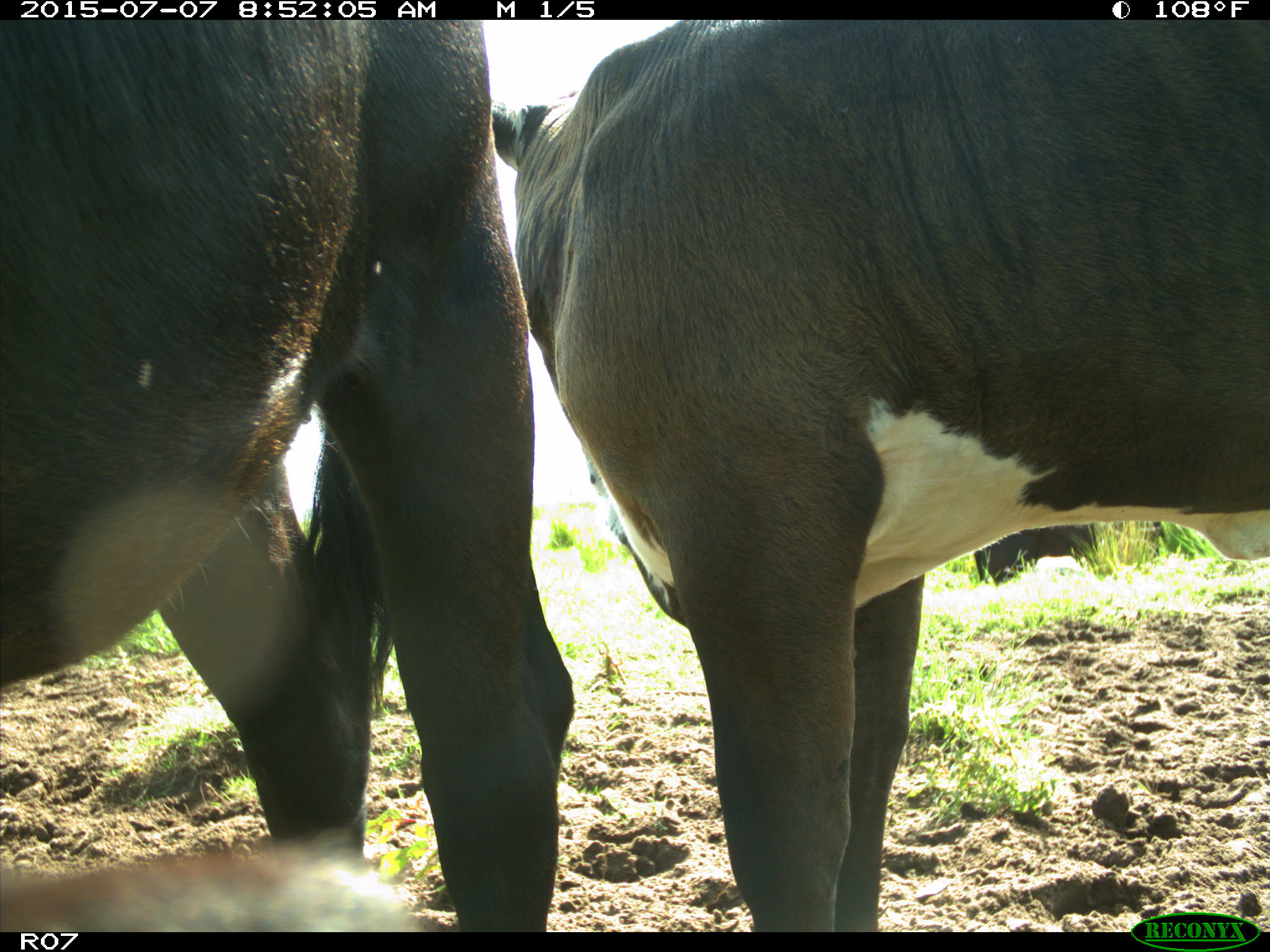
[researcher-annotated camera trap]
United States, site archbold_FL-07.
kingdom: Animalia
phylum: Chordata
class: Mammalia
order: Artiodactyla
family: Bovidae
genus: Bos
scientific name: Bos taurus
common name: domestic cow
Bos taurus (domestic cow).